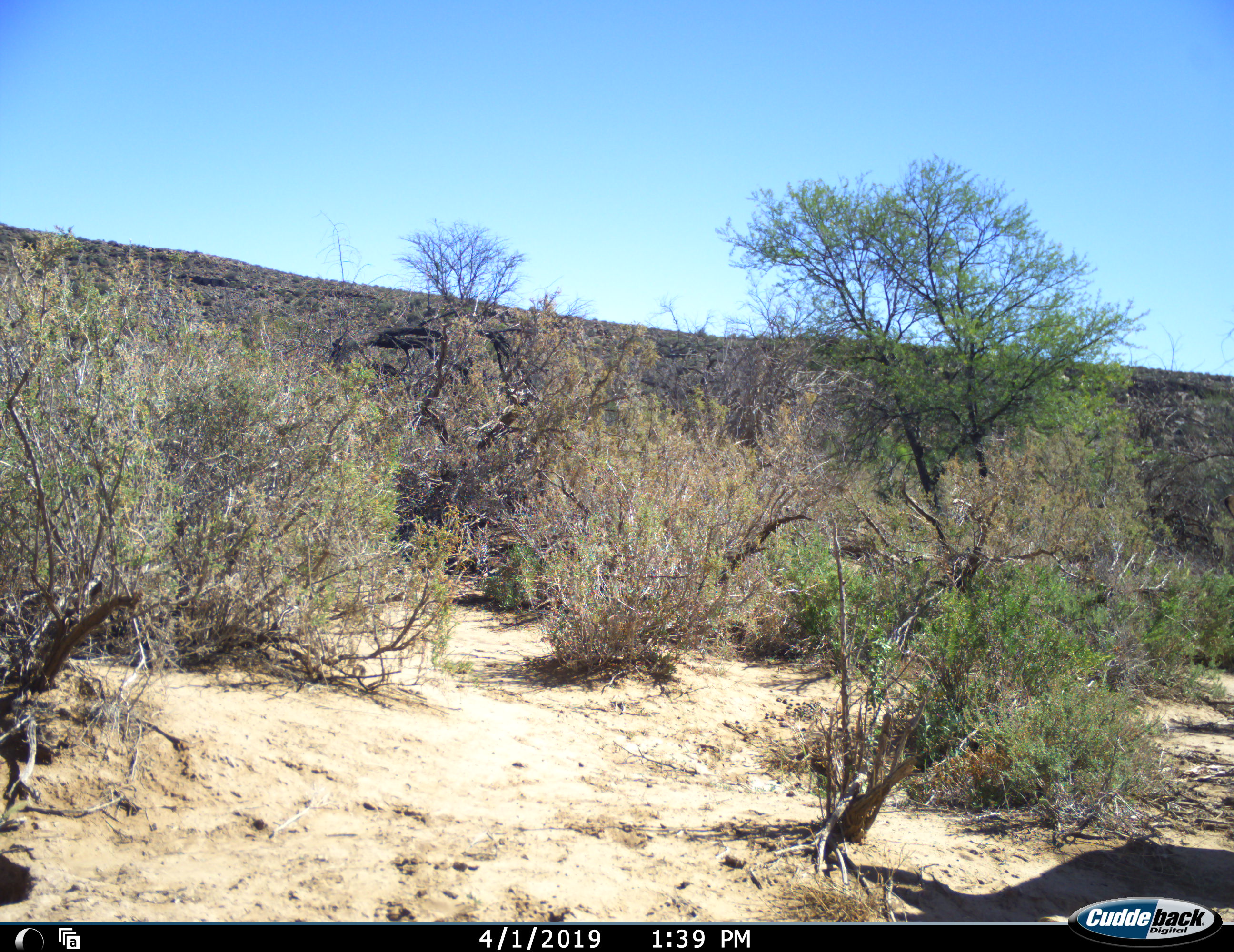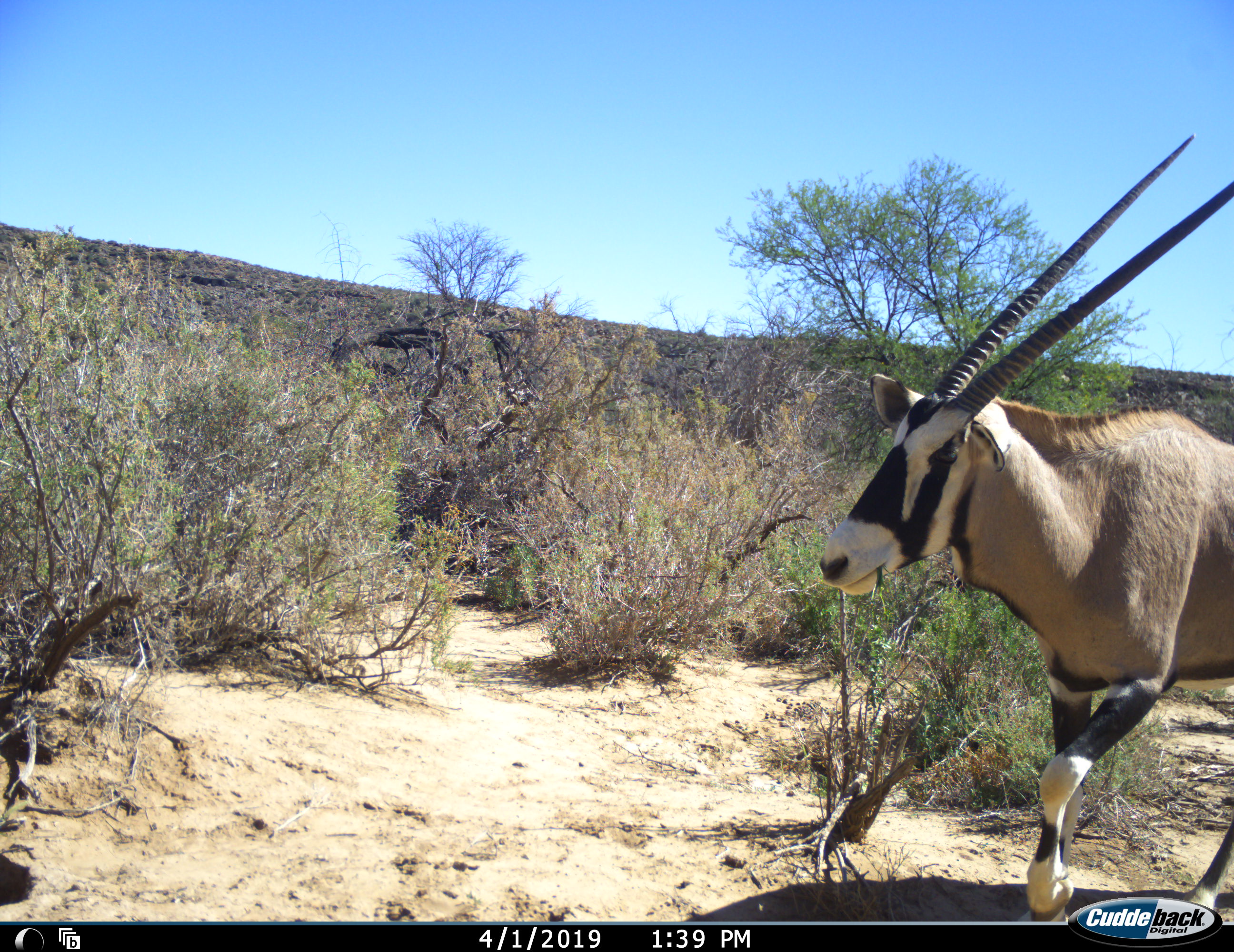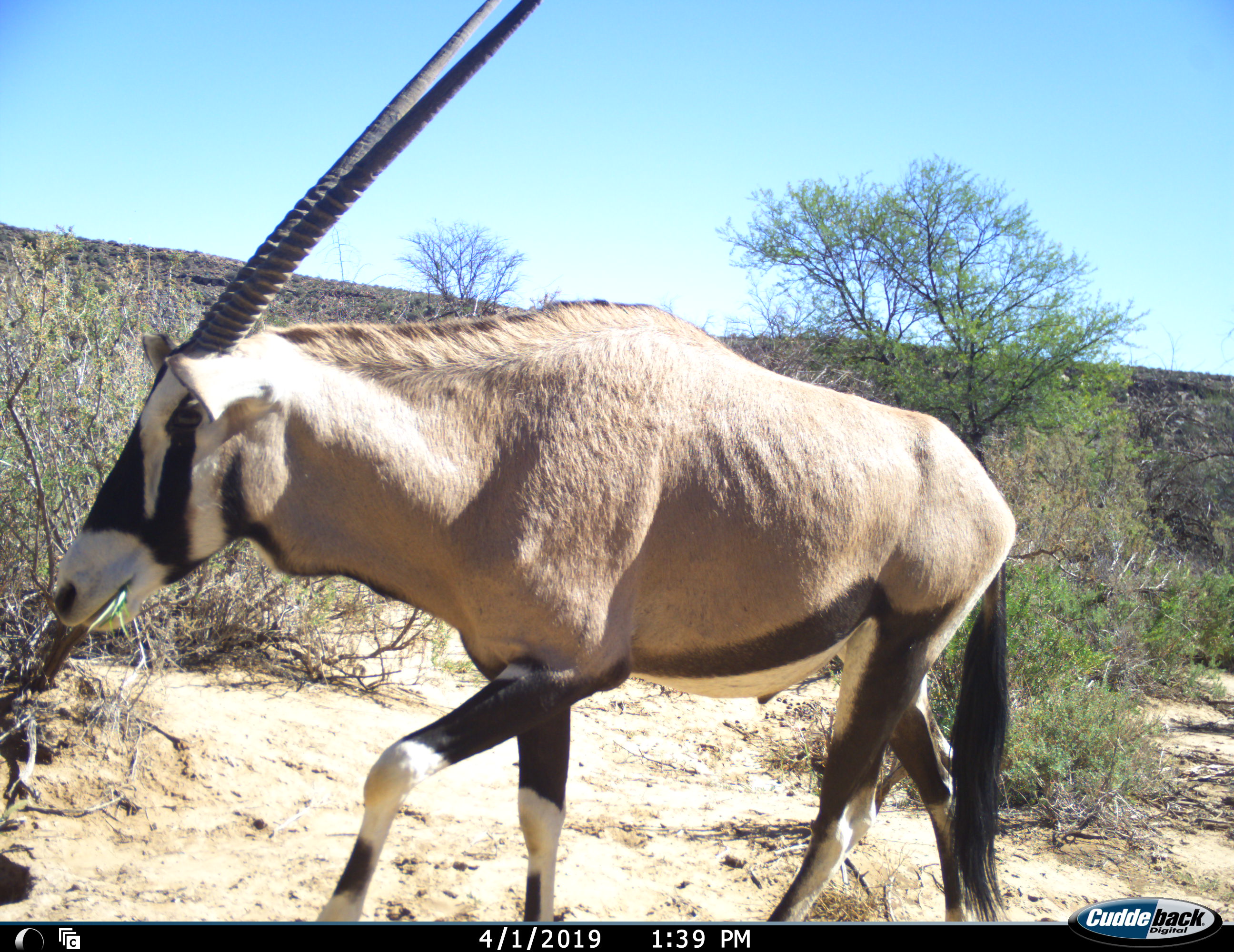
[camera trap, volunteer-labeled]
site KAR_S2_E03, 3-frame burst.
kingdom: Animalia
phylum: Chordata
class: Mammalia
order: Artiodactyla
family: Bovidae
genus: Oryx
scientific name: Oryx gazella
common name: gemsbok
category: oryx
Oryx (gemsbok) (Oryx gazella), count 1. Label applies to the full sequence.